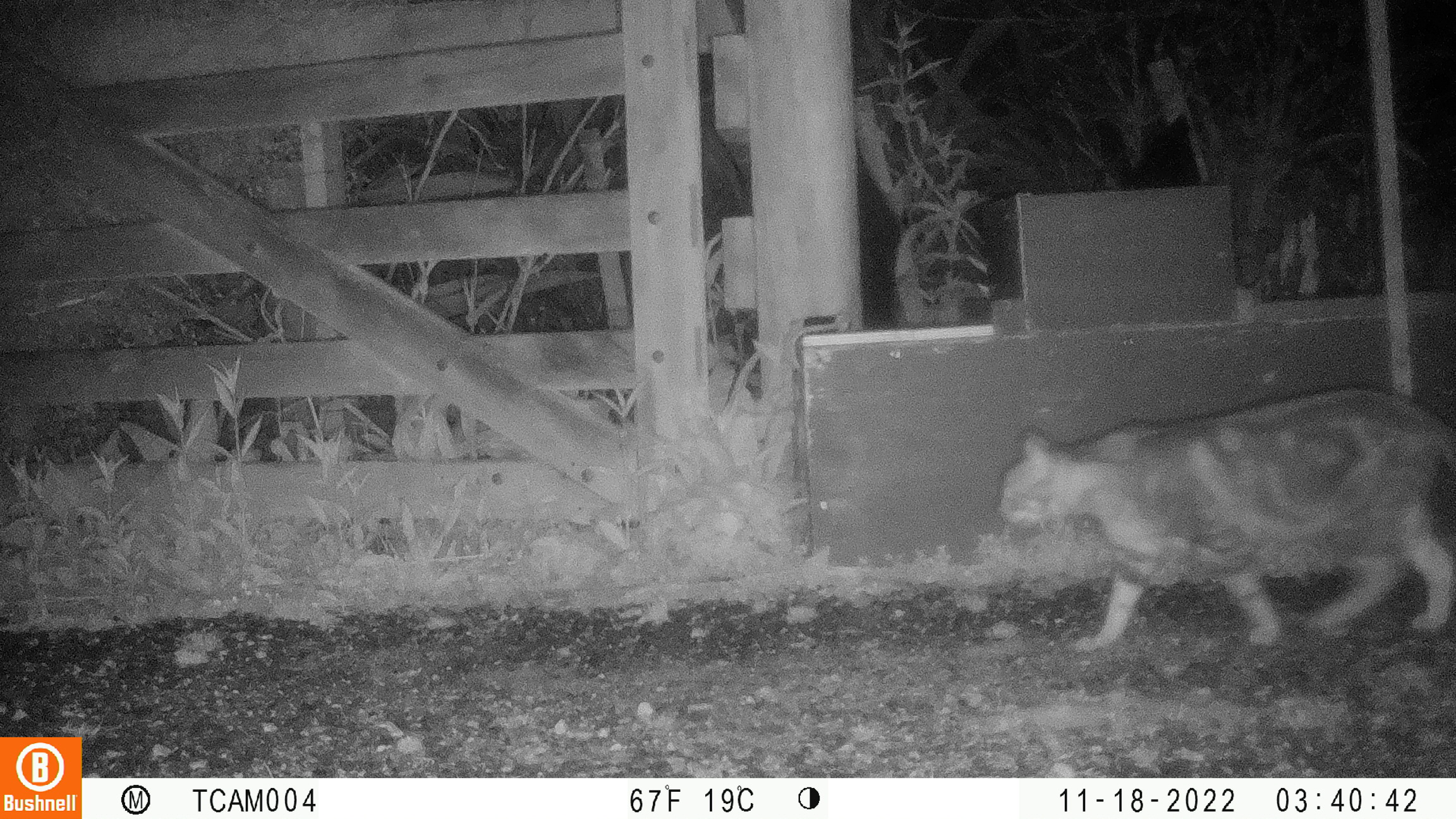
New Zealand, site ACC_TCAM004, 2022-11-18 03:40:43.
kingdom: Animalia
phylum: Chordata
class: Mammalia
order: Carnivora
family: Felidae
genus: Felis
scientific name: Felis catus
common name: domestic cat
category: cat